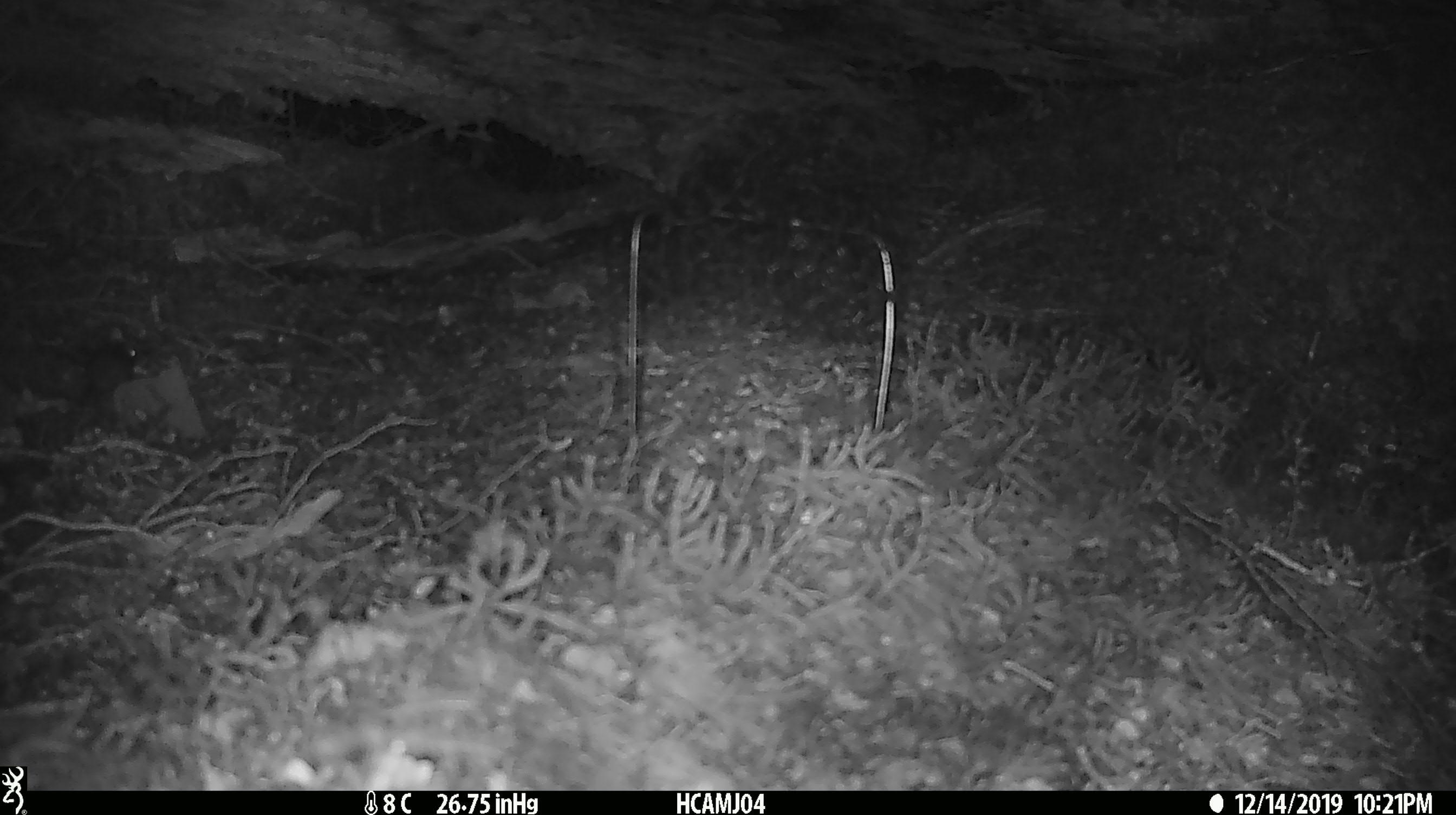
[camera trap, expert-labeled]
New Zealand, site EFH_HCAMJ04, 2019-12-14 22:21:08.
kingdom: Animalia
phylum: Chordata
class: Mammalia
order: Rodentia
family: Muridae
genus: Mus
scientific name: Mus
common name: mouse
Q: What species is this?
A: Mouse (Mus).